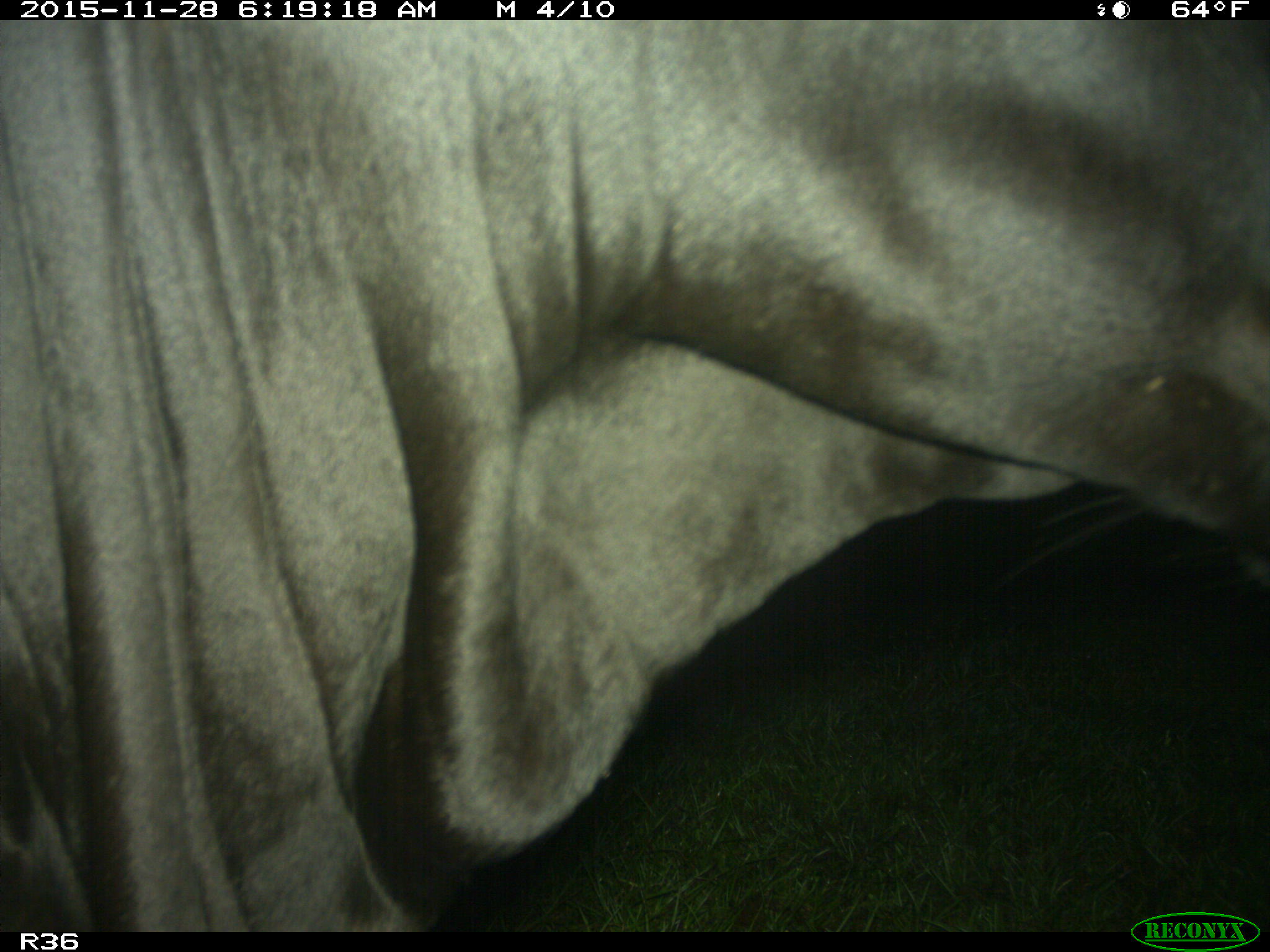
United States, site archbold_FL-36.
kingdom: Animalia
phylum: Chordata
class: Mammalia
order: Artiodactyla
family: Bovidae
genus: Bos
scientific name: Bos taurus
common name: domestic cow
Bos taurus (domestic cow).